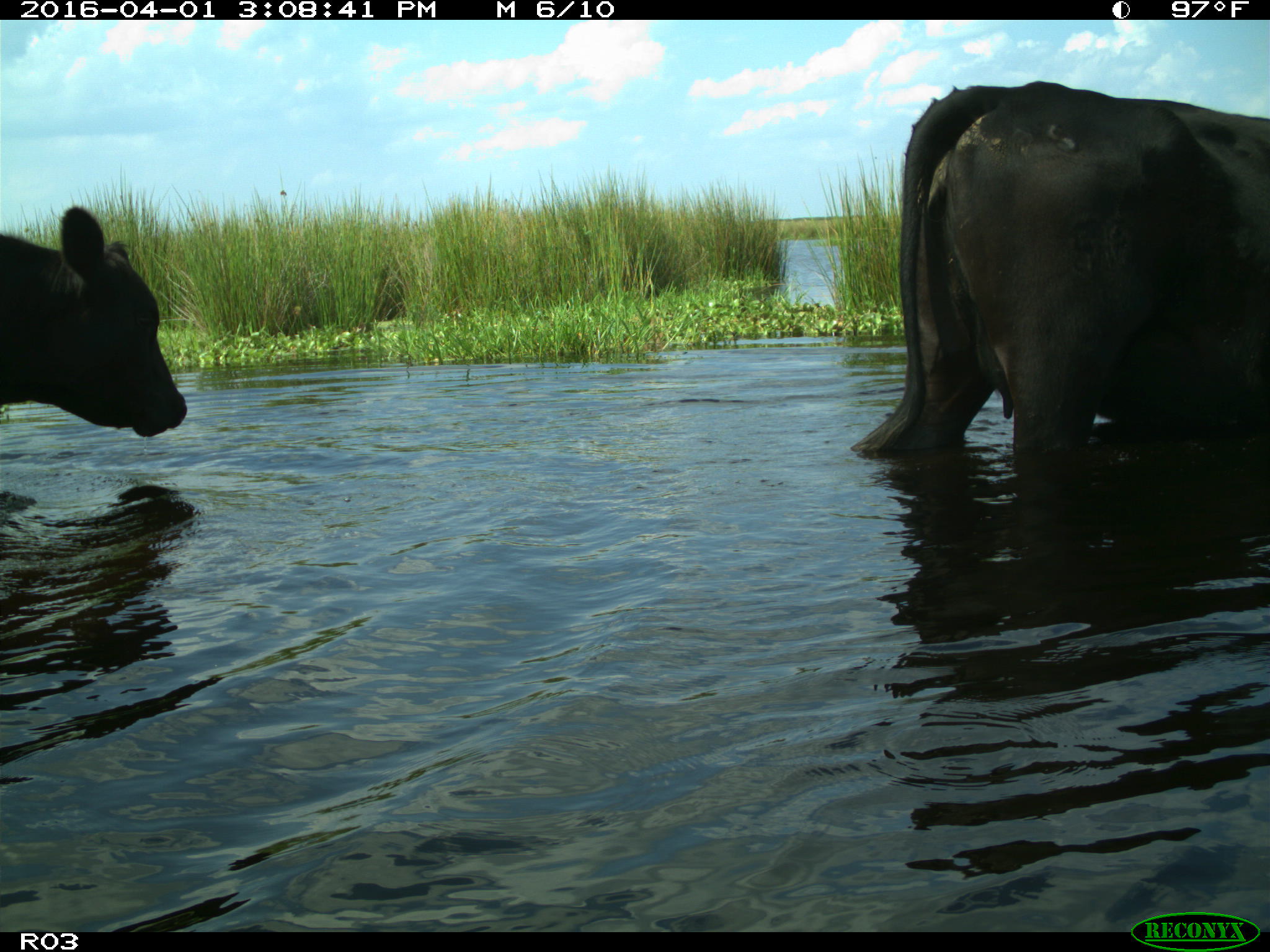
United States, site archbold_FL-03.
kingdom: Animalia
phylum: Chordata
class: Mammalia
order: Artiodactyla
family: Bovidae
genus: Bos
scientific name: Bos taurus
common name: domestic cow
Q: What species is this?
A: Bos taurus (domestic cow).